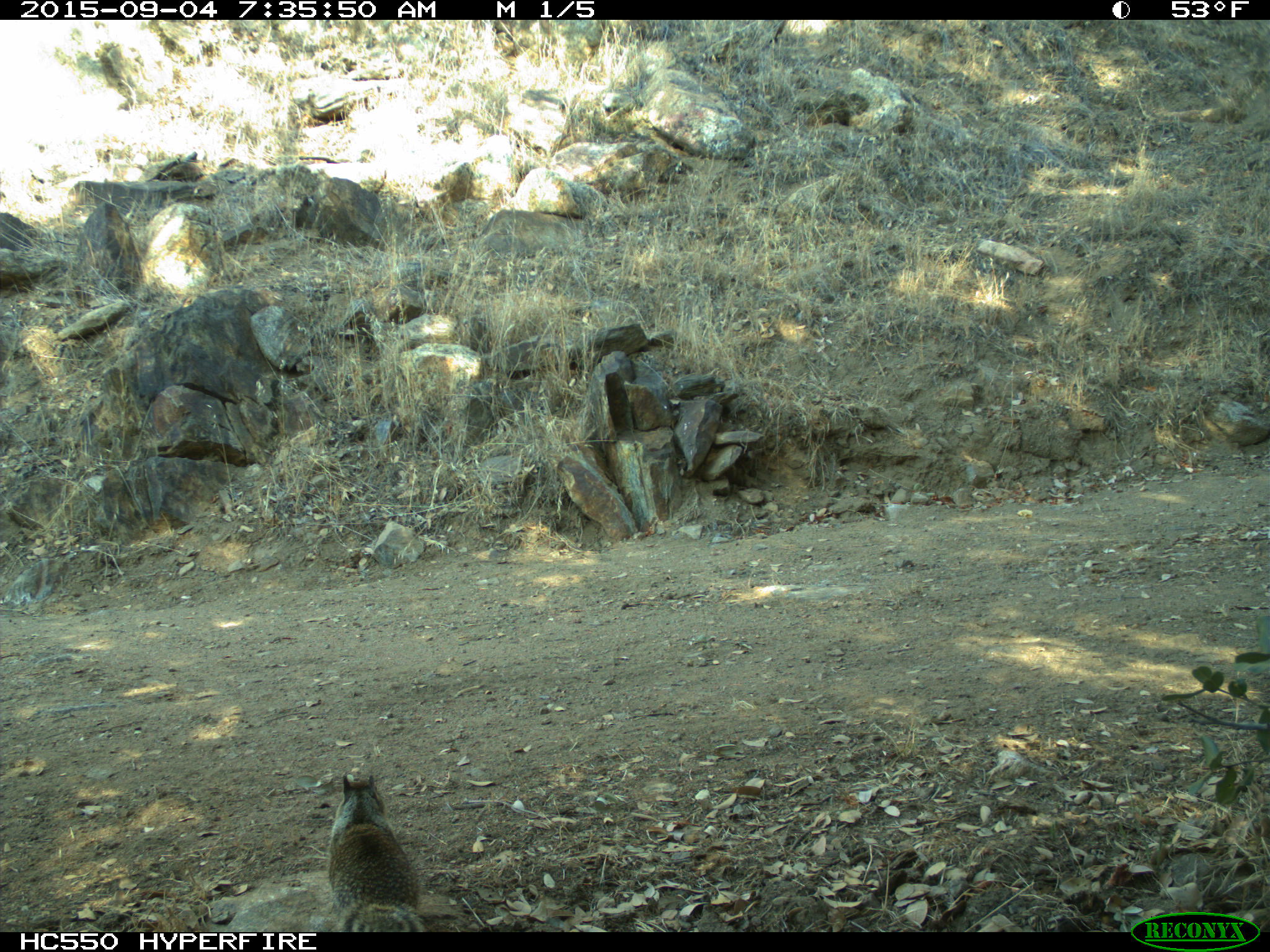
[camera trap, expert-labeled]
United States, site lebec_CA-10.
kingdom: Animalia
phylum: Chordata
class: Mammalia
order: Rodentia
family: Sciuridae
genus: Otospermophilus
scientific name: Otospermophilus beecheyi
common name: california ground squirrel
Otospermophilus beecheyi (california ground squirrel).